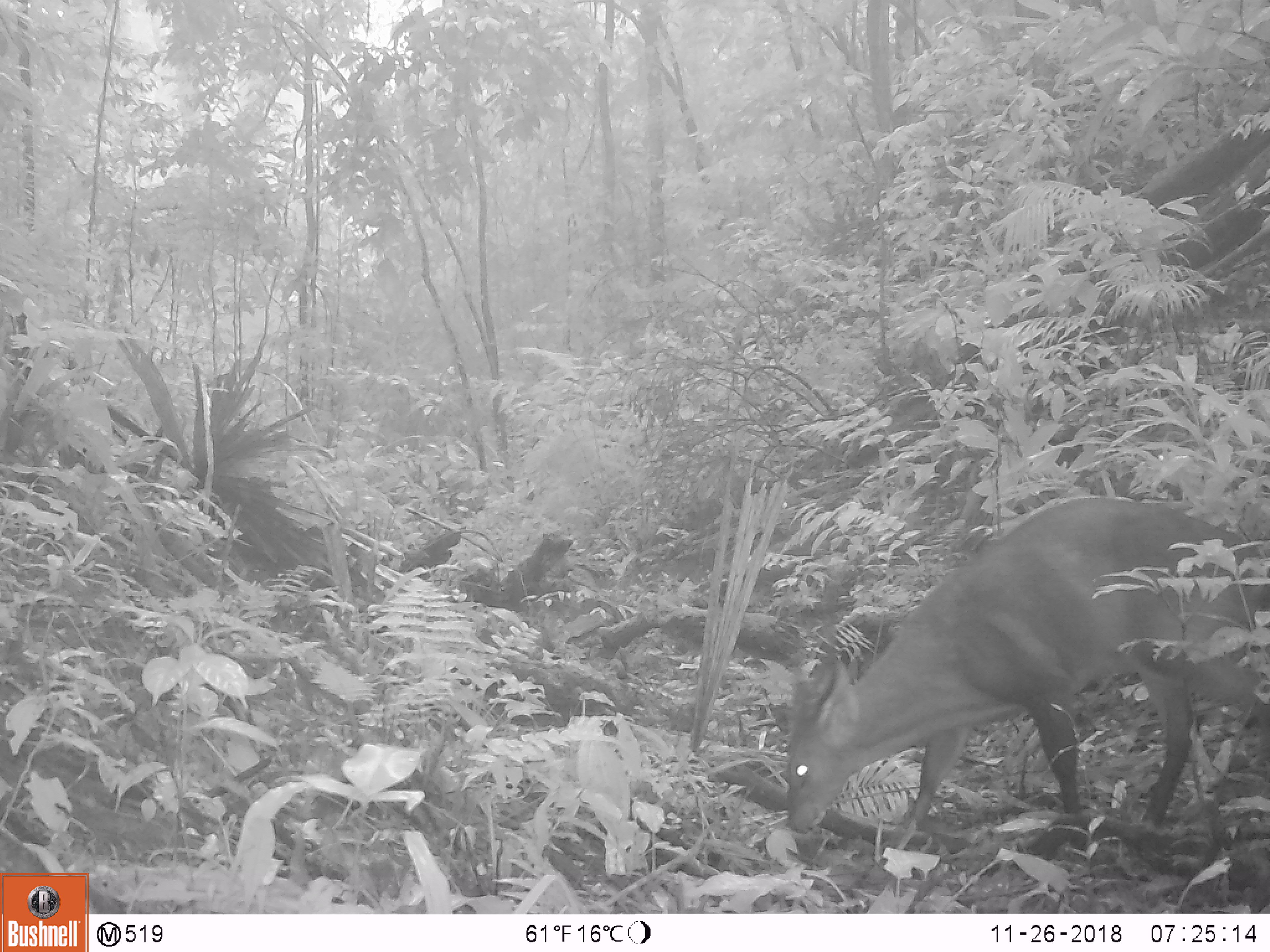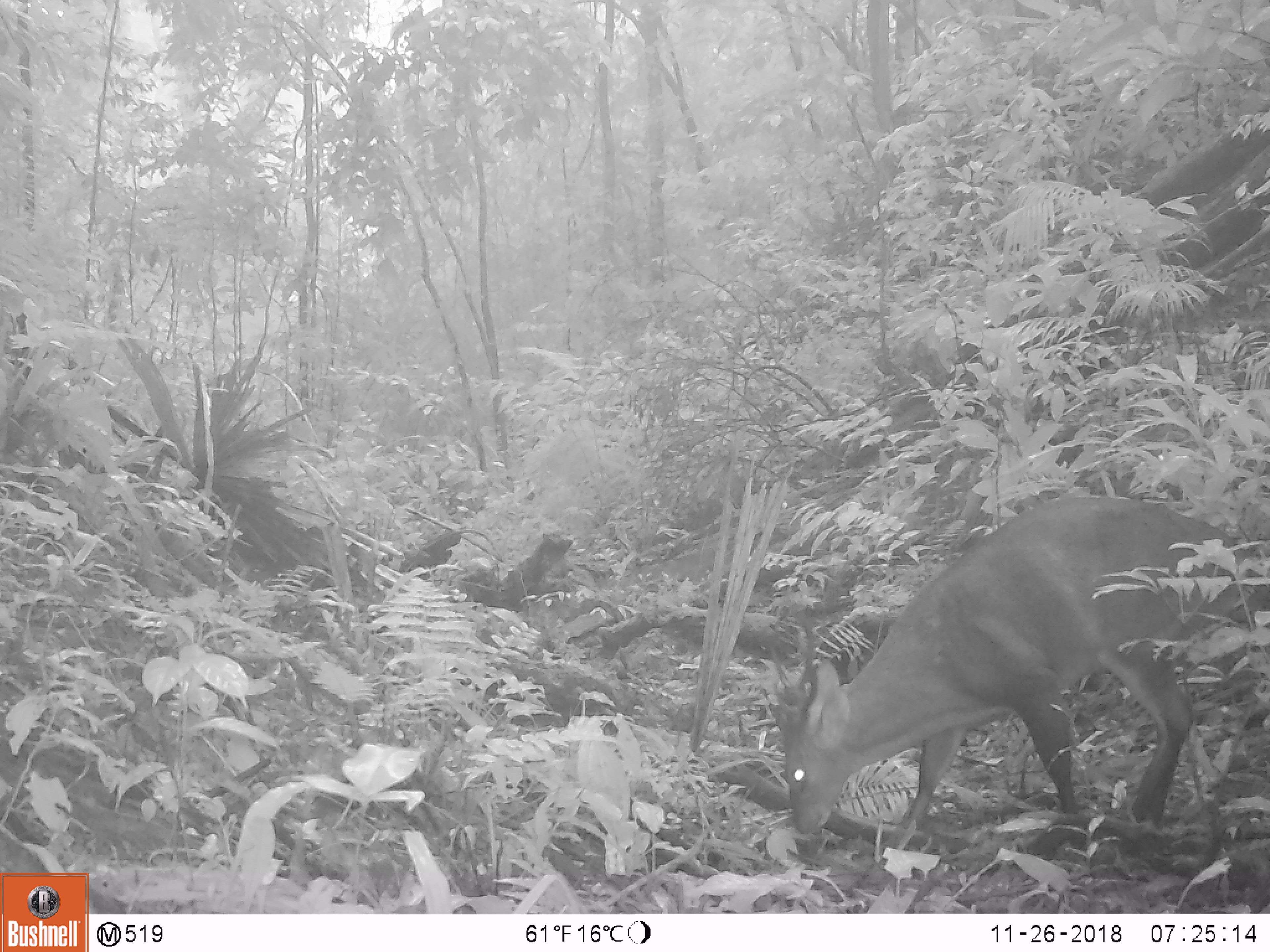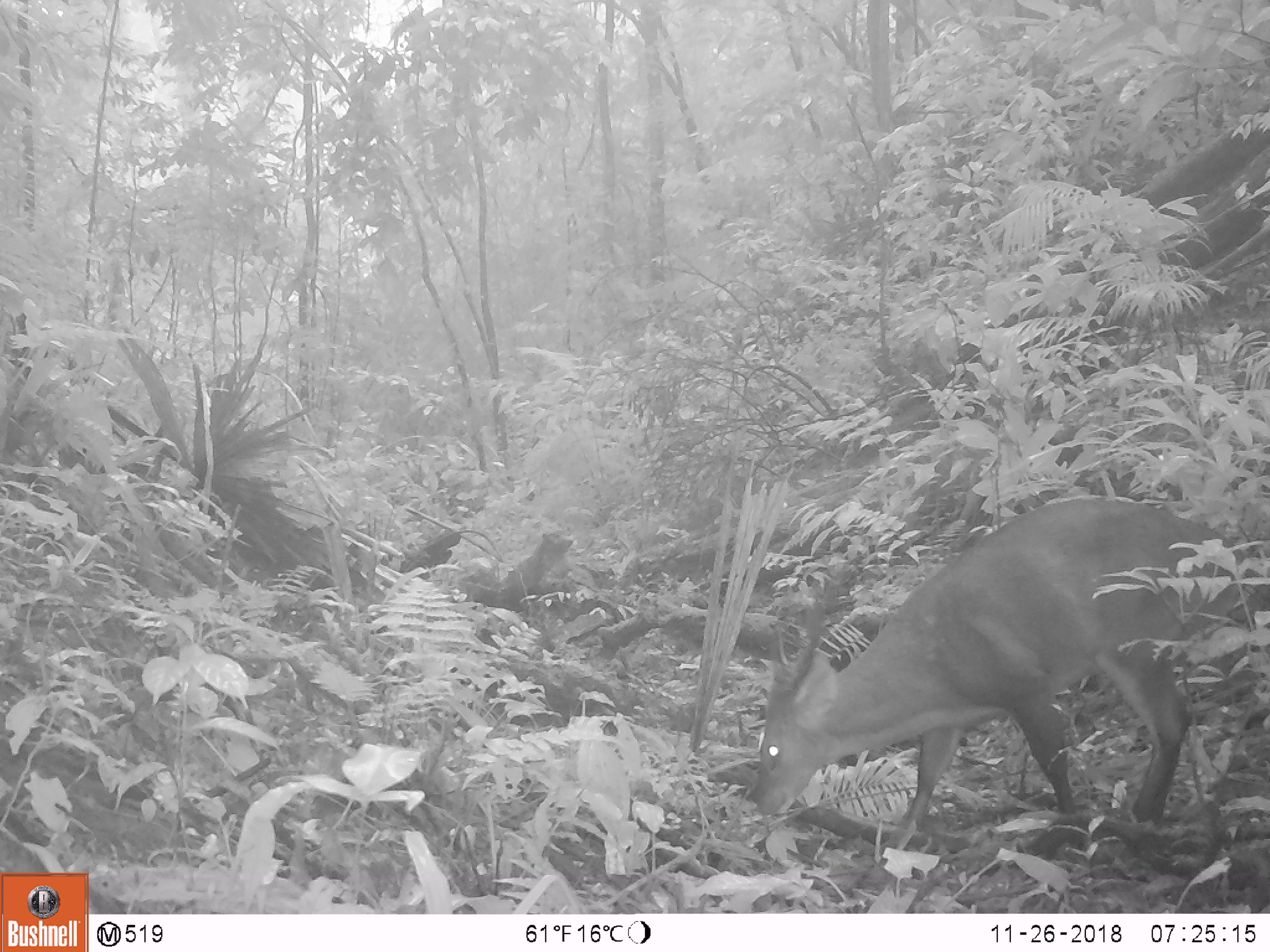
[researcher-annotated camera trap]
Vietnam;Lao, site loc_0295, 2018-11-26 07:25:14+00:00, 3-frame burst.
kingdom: Animalia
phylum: Chordata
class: Mammalia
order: Artiodactyla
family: Cervidae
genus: Muntiacus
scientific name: Muntiacus vuquangensis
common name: large-antlered muntjac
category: large antlered muntjac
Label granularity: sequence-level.